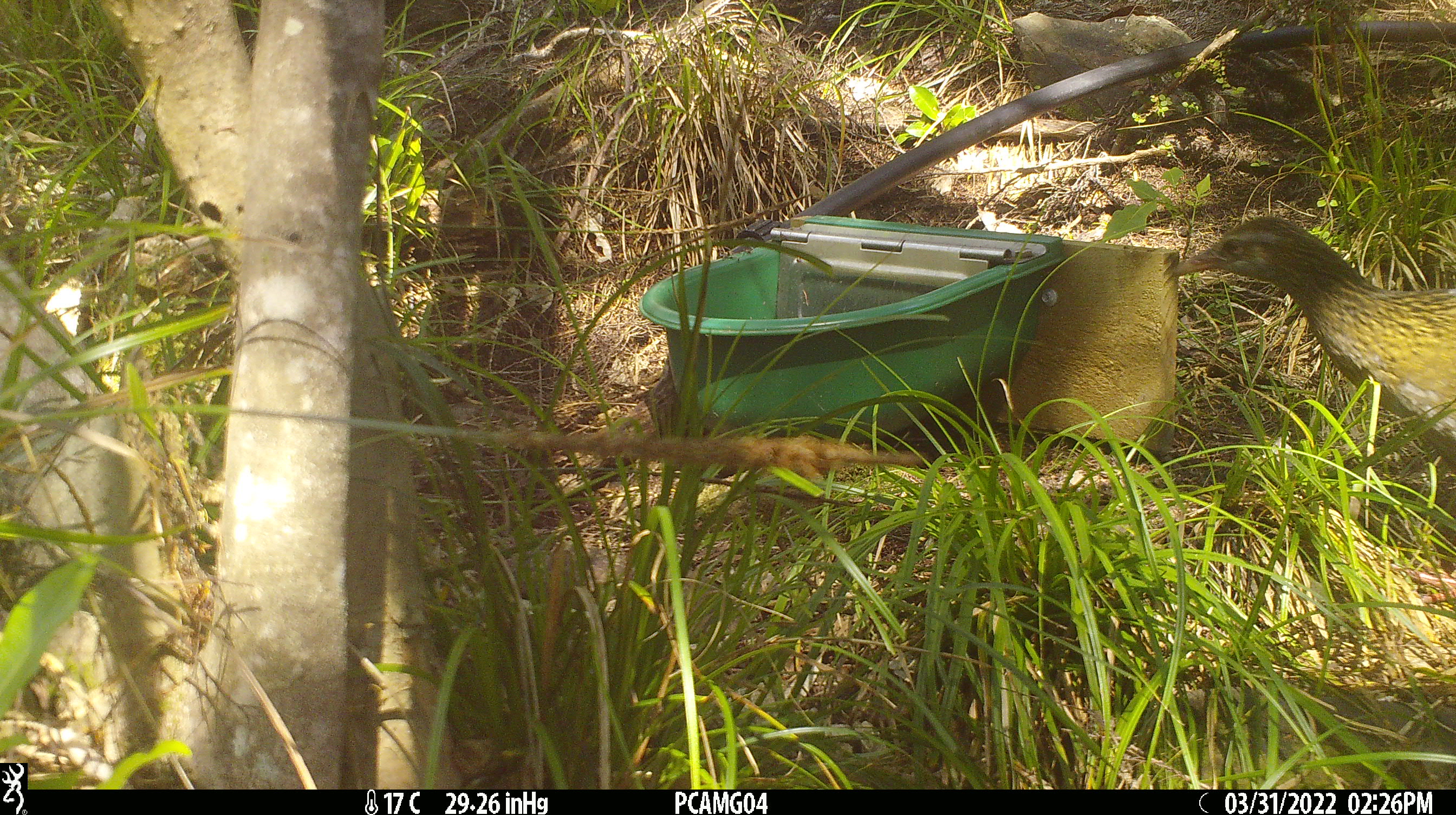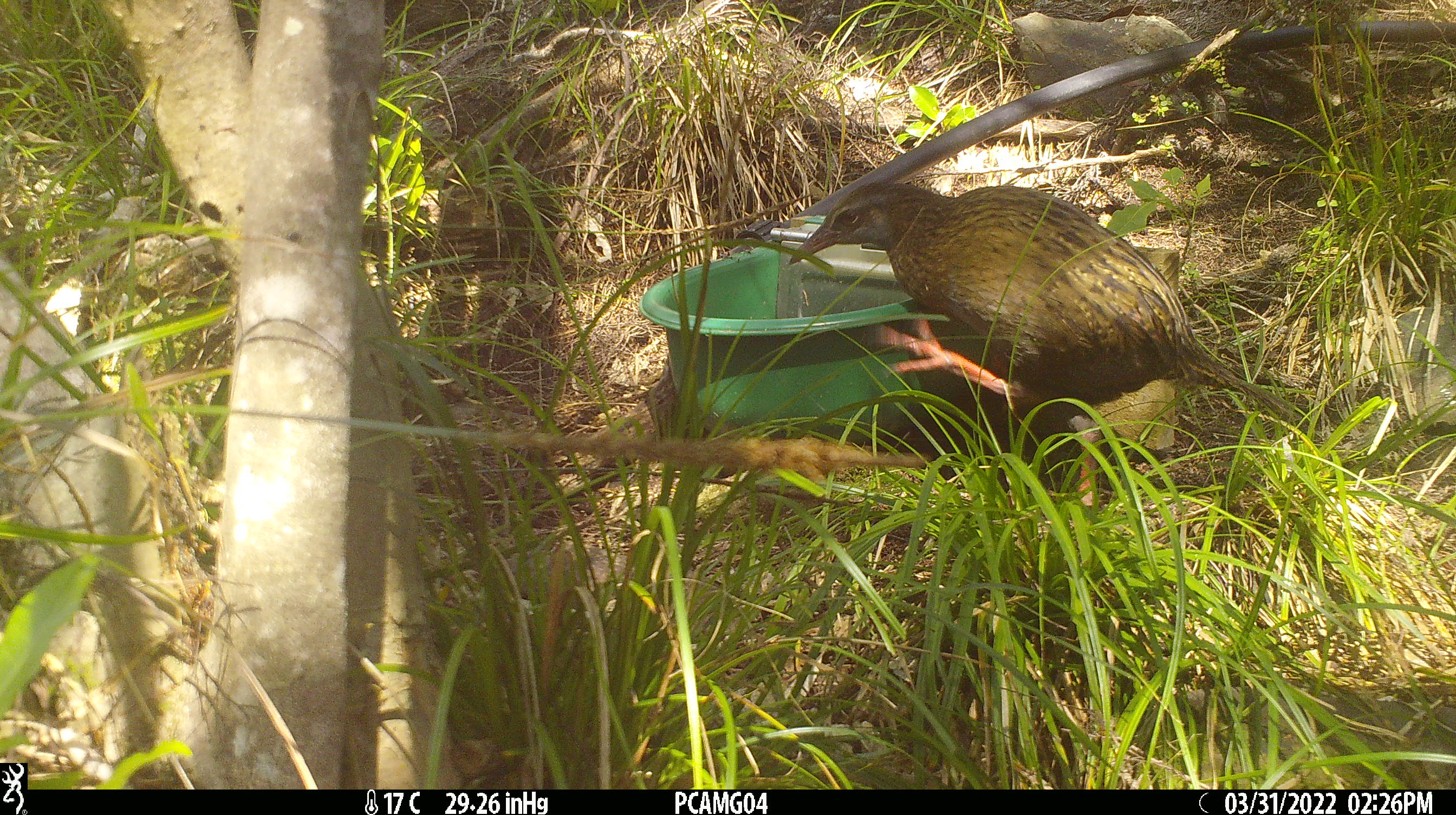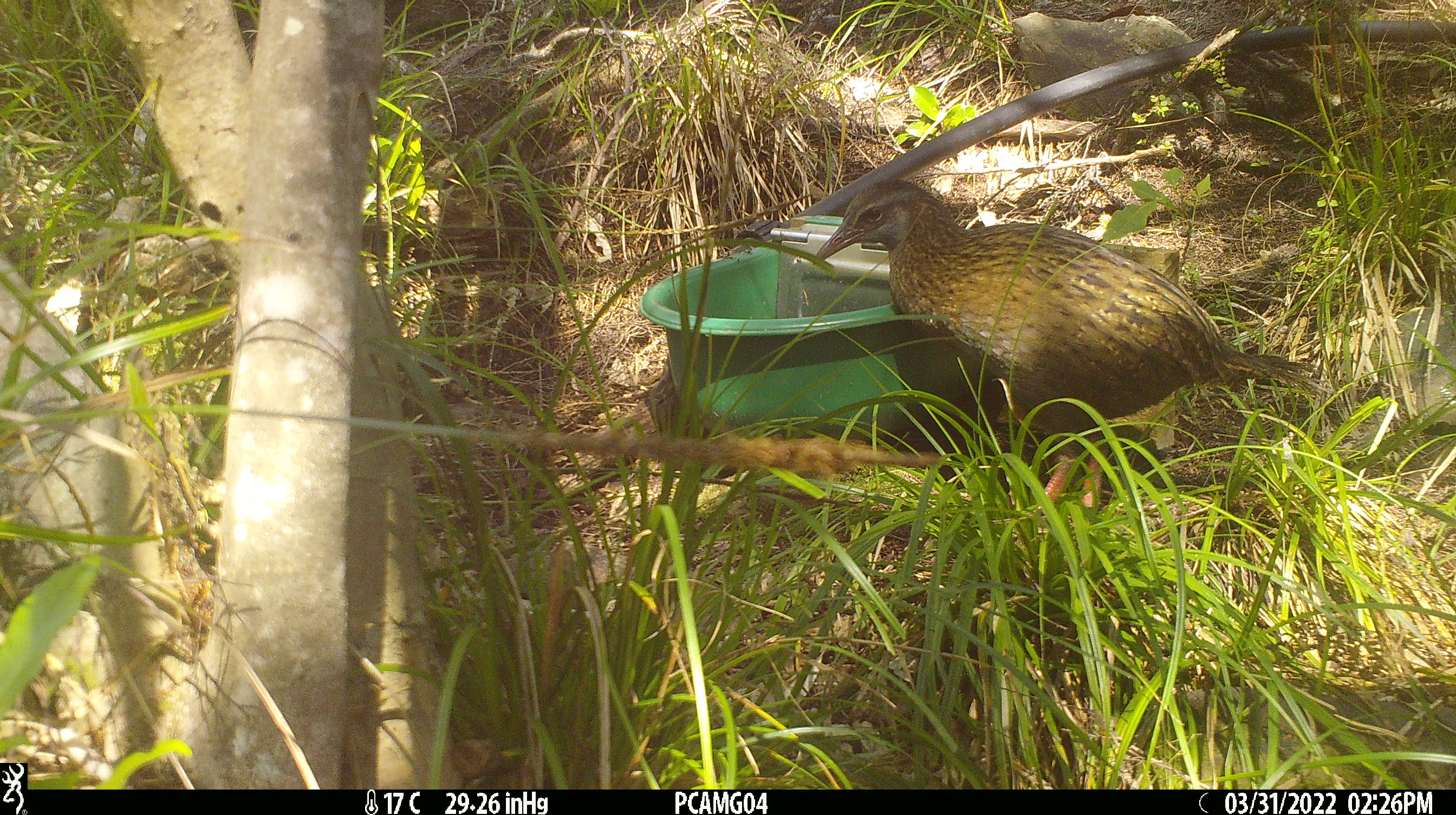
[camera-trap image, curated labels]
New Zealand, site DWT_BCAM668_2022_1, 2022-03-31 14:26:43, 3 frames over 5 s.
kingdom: Animalia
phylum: Chordata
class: Aves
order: Gruiformes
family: Rallidae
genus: Gallirallus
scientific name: Gallirallus australis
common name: weka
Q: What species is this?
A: Weka (Gallirallus australis).